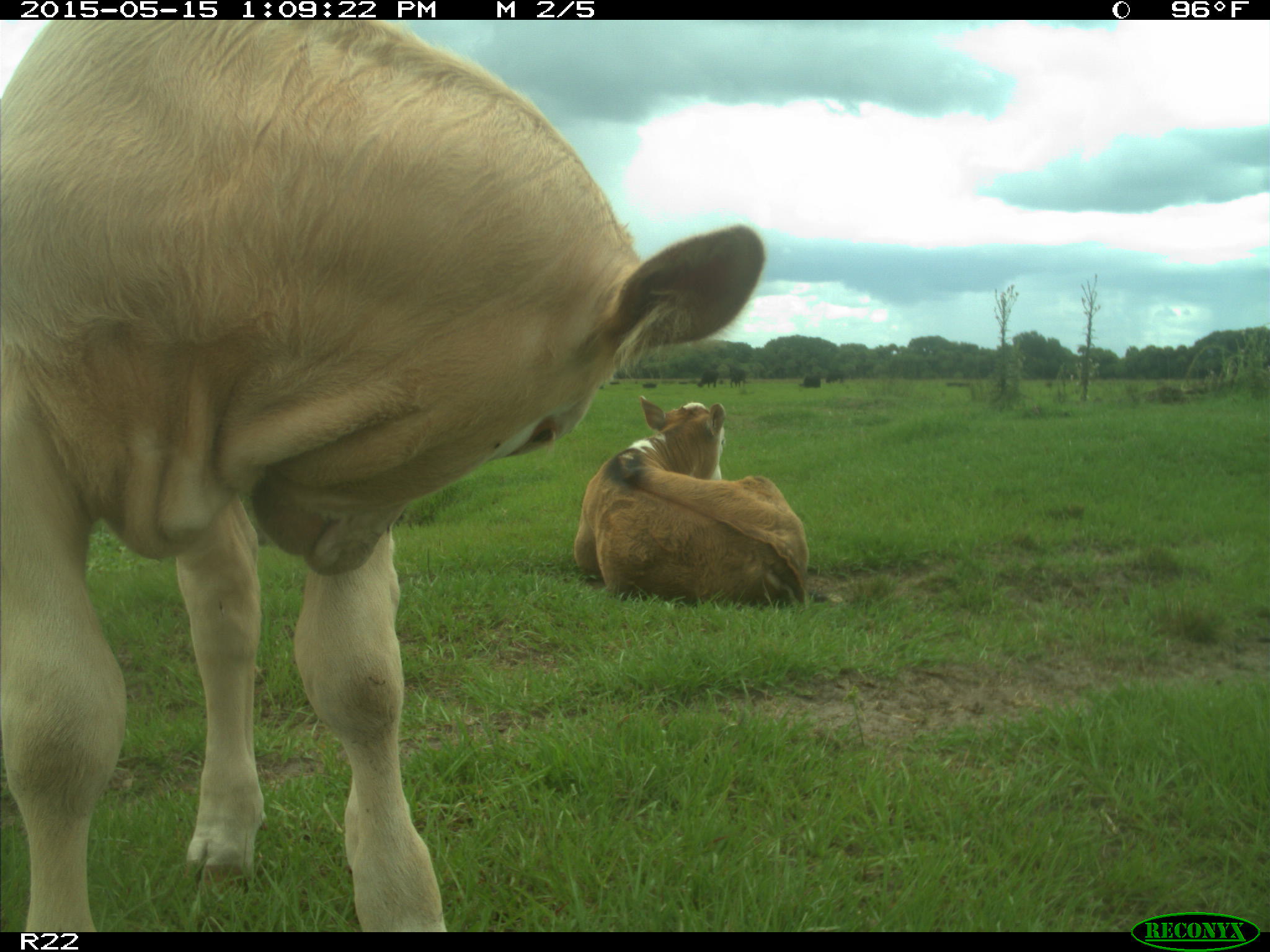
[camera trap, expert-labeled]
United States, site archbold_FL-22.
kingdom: Animalia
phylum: Chordata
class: Mammalia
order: Artiodactyla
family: Bovidae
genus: Bos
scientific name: Bos taurus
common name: domestic cow